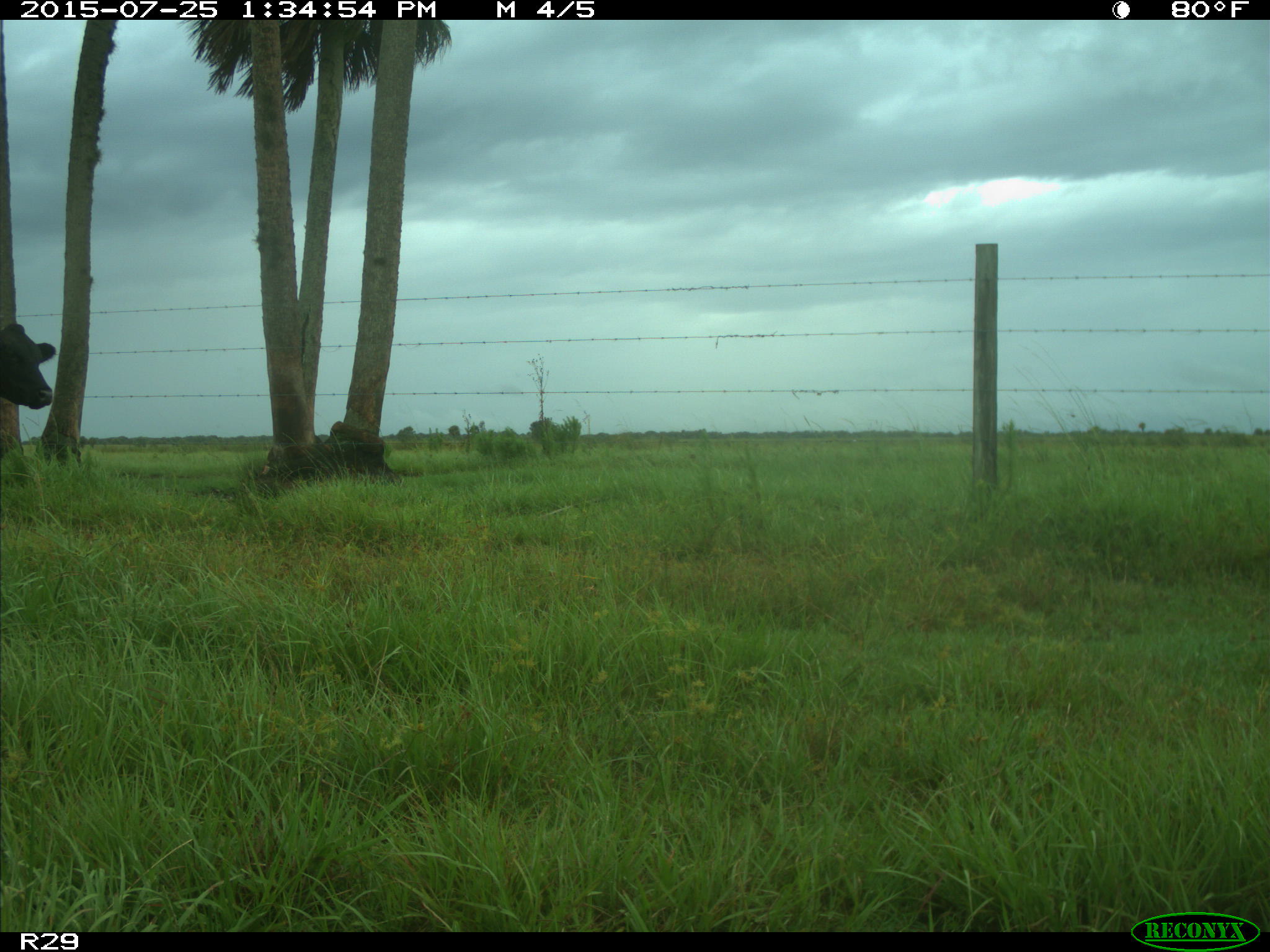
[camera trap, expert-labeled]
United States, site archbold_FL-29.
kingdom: Animalia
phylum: Chordata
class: Mammalia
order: Artiodactyla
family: Bovidae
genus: Bos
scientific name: Bos taurus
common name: domestic cow